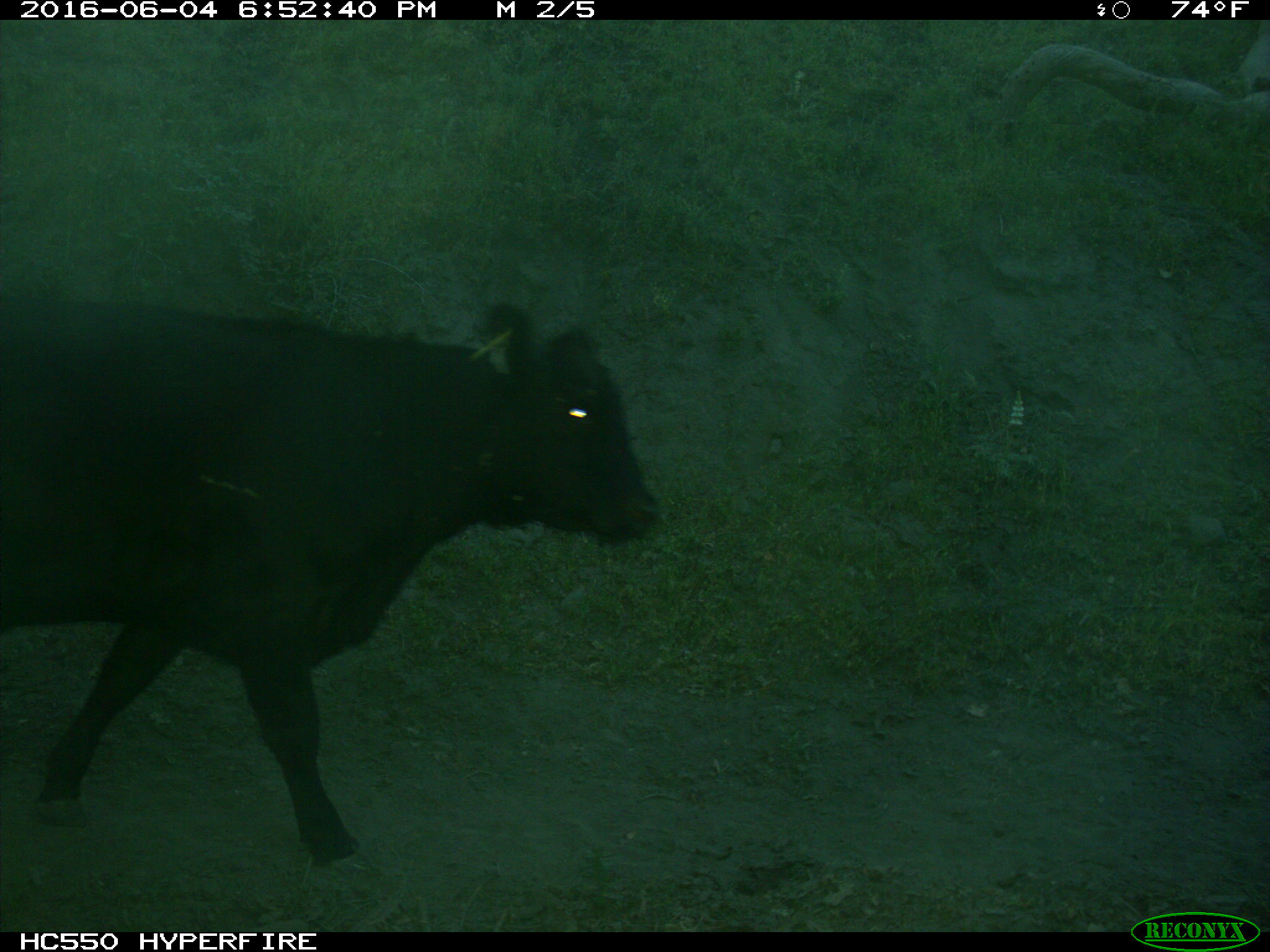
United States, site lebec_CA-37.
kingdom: Animalia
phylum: Chordata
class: Mammalia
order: Artiodactyla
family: Bovidae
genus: Bos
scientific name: Bos taurus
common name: domestic cow